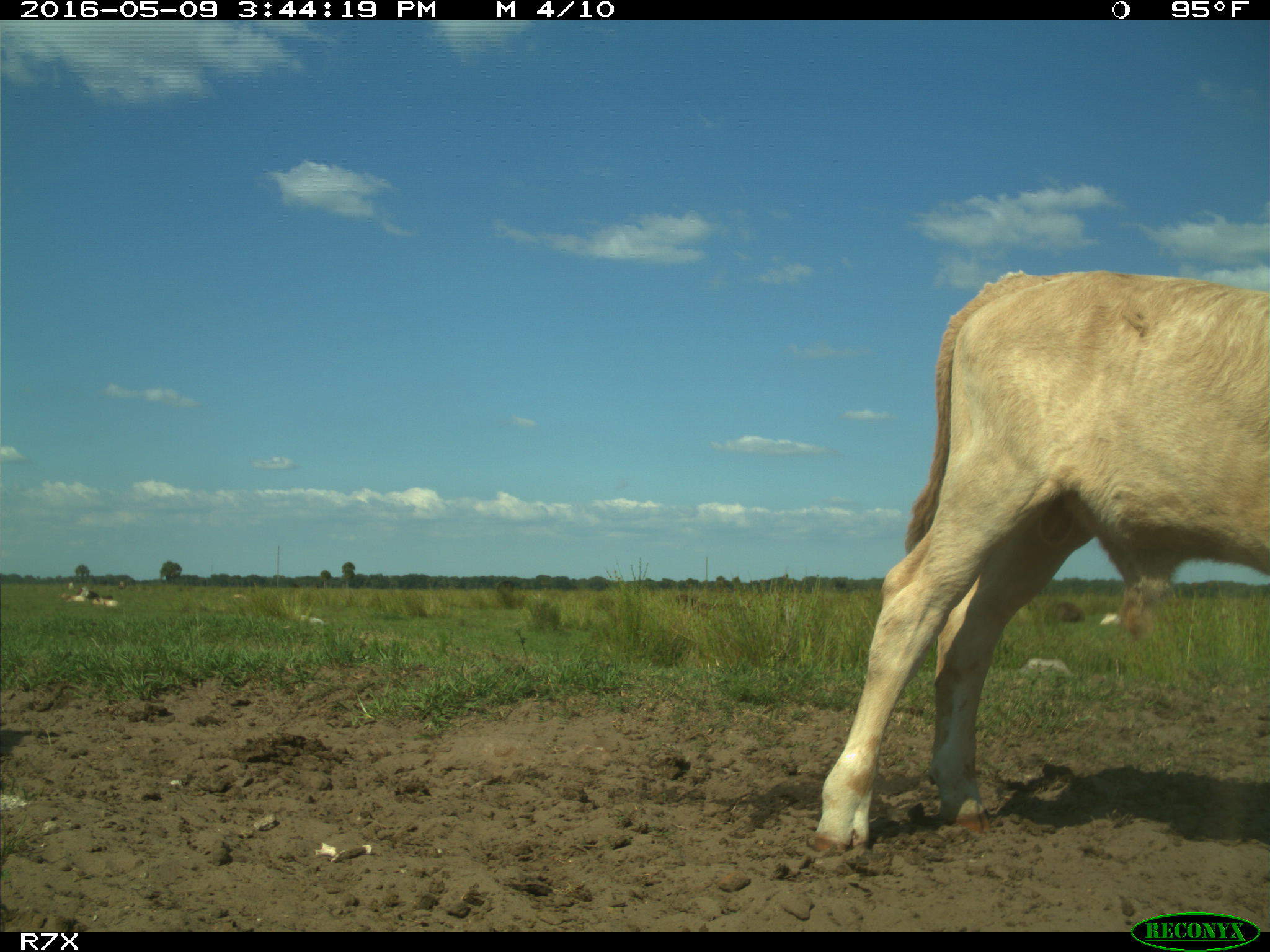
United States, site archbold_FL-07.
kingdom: Animalia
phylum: Chordata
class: Mammalia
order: Artiodactyla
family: Bovidae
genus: Bos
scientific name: Bos taurus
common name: domestic cow